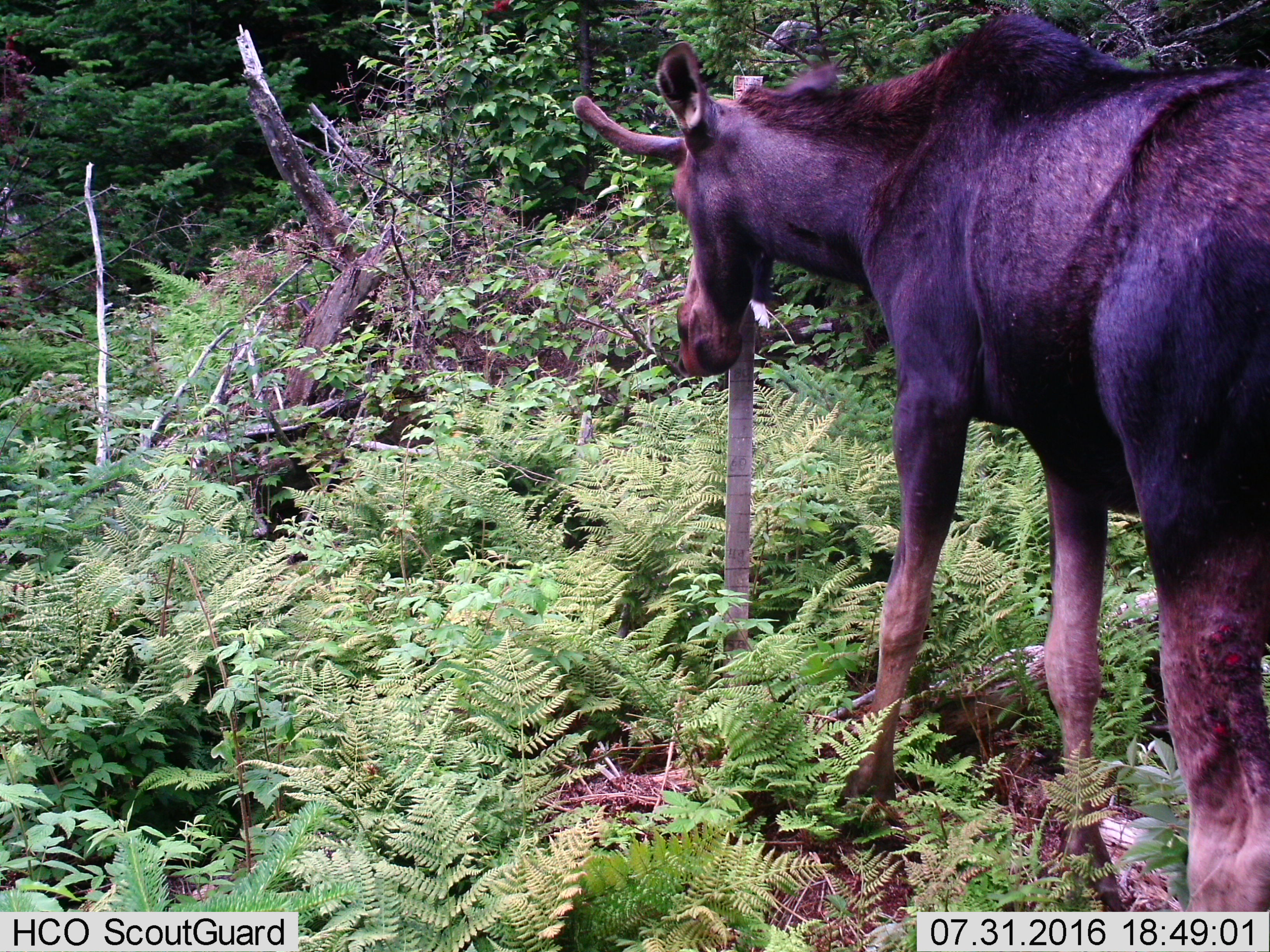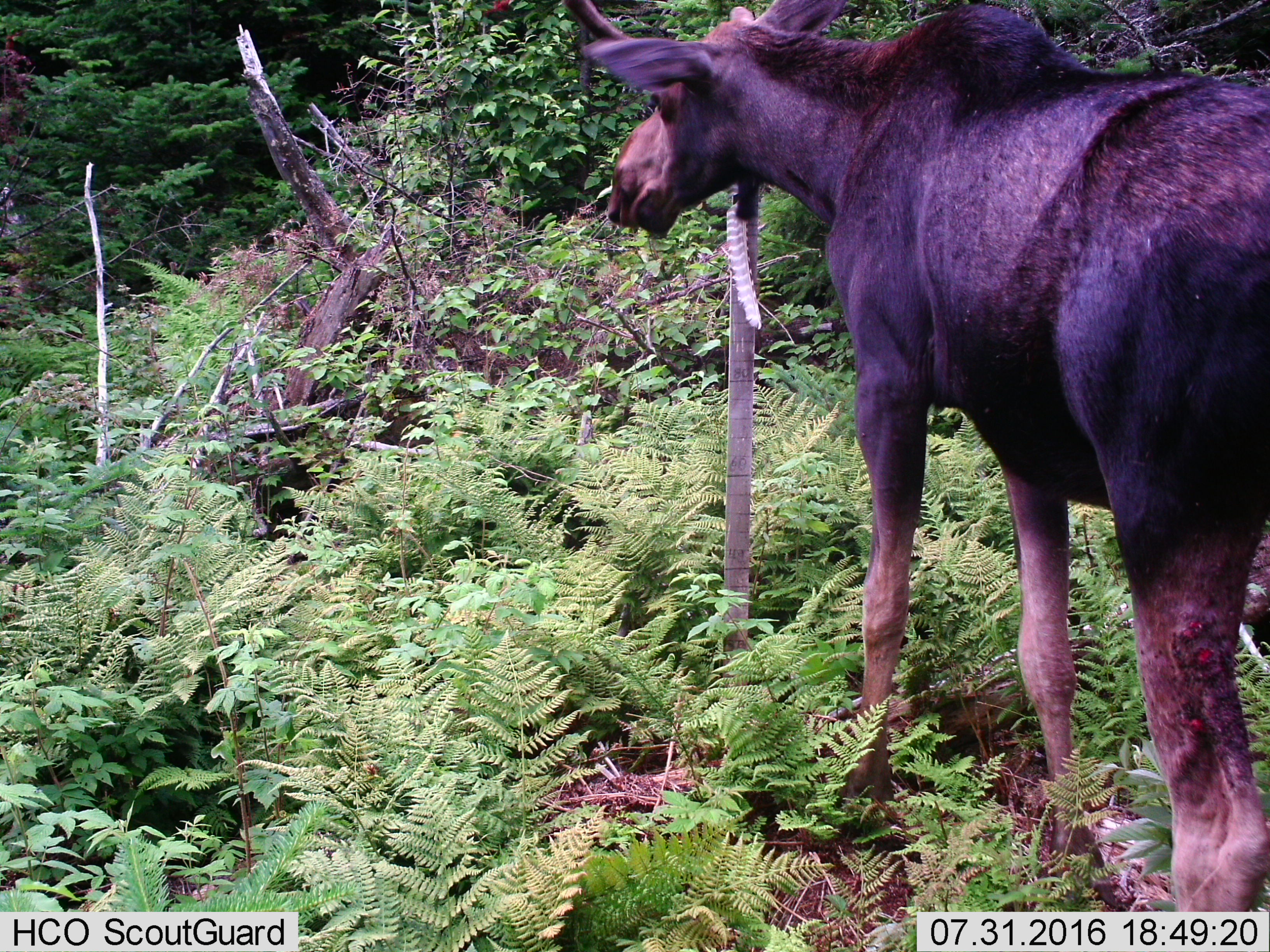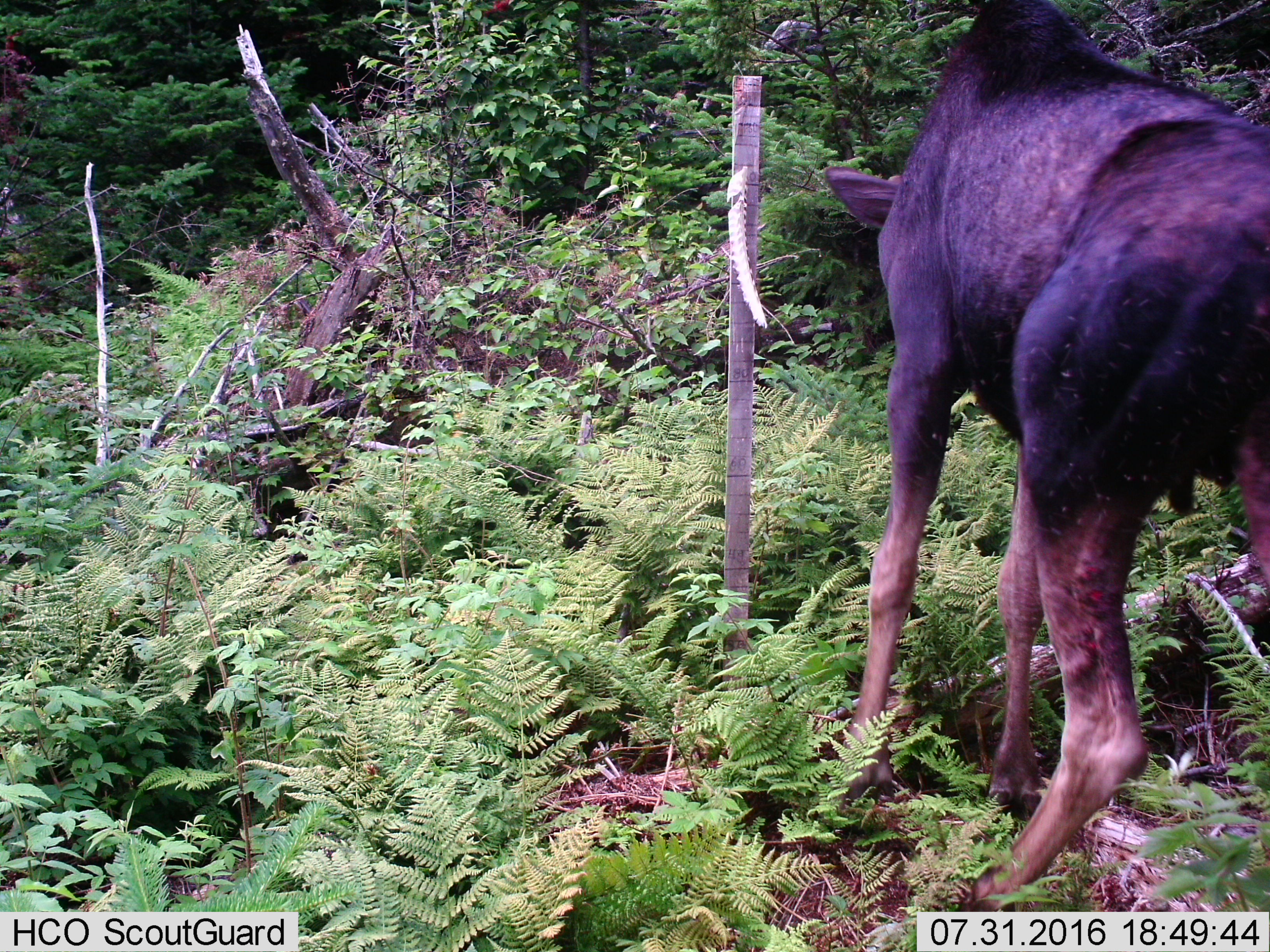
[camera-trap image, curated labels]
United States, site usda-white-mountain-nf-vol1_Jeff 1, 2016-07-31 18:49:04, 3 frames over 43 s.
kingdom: Animalia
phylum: Chordata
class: Mammalia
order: Artiodactyla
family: Cervidae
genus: Alces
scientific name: Alces alces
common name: moose